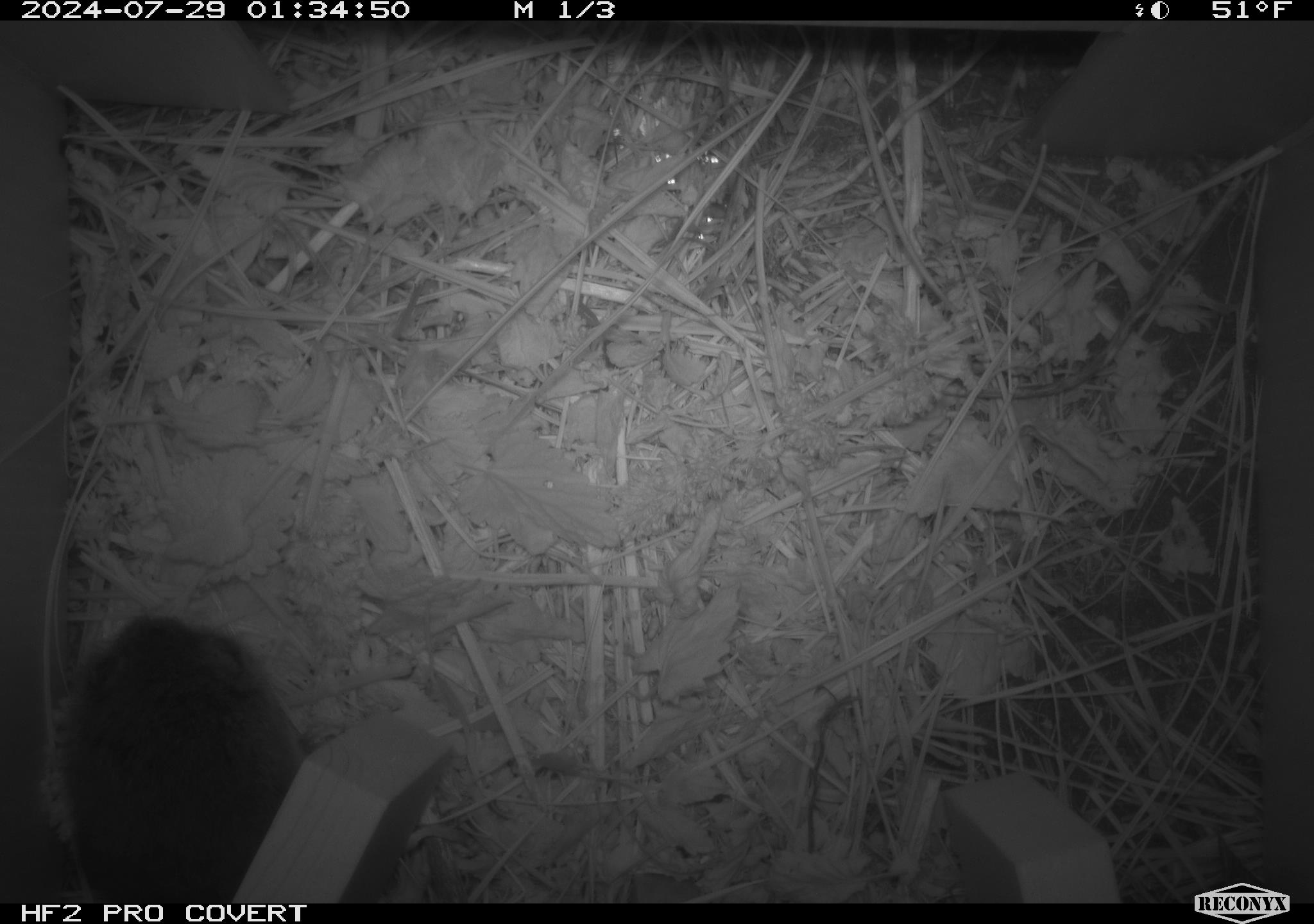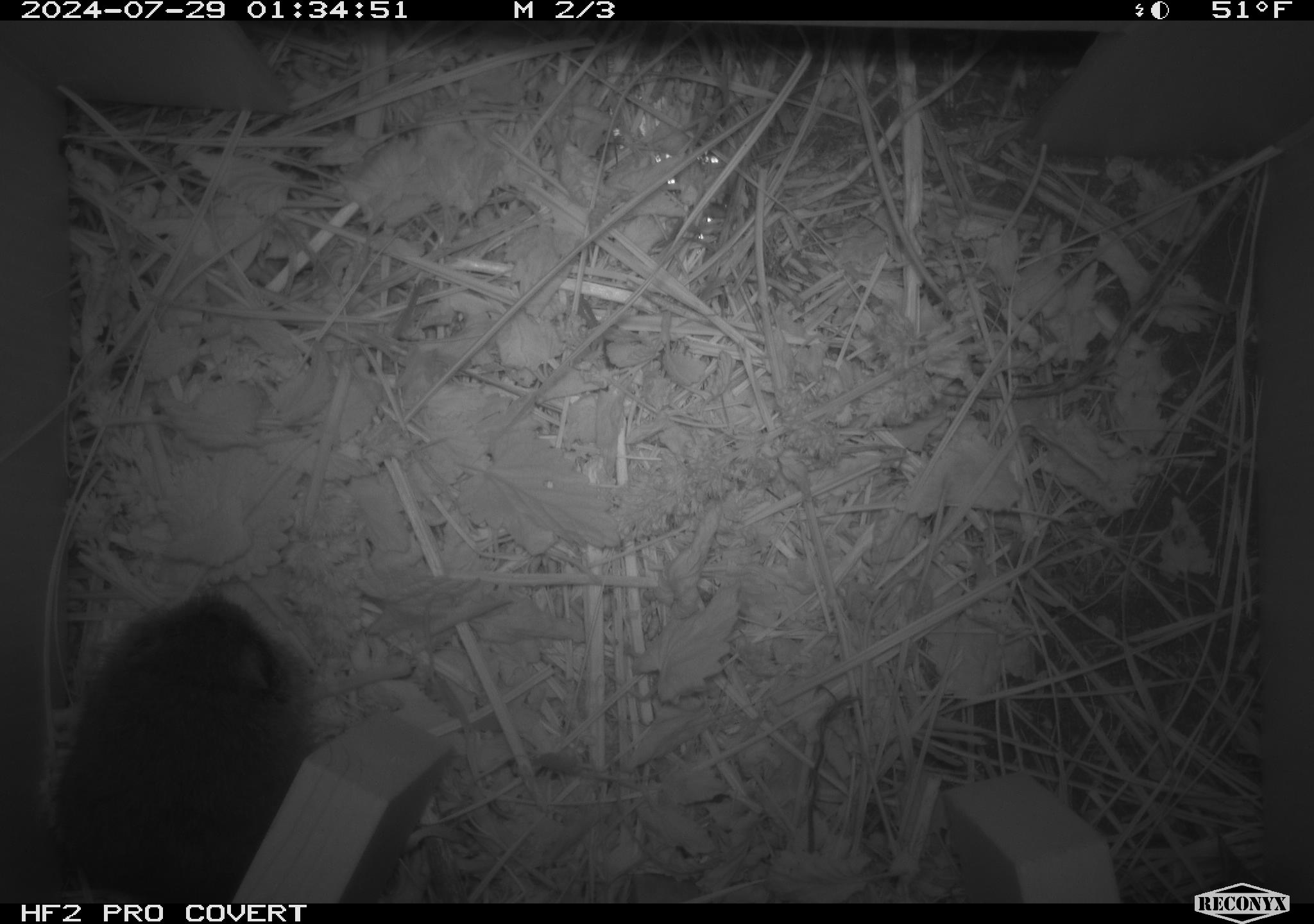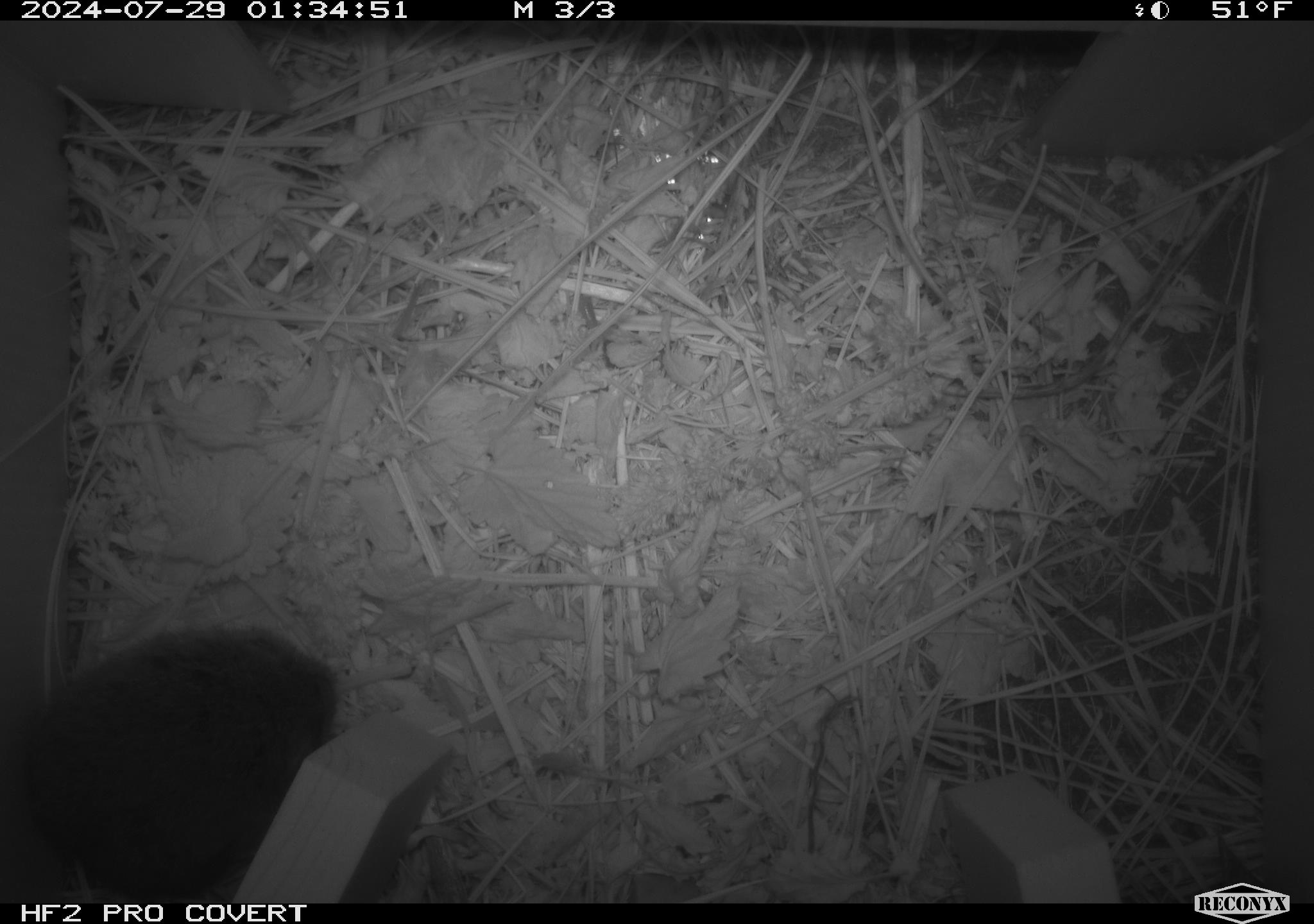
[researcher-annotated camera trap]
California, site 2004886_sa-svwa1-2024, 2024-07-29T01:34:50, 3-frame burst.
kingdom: Animalia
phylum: Chordata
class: Mammalia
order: Rodentia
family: Cricetidae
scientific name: Arvicolinae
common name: voles, lemmings, and muskrats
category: arvicolinae subfamily